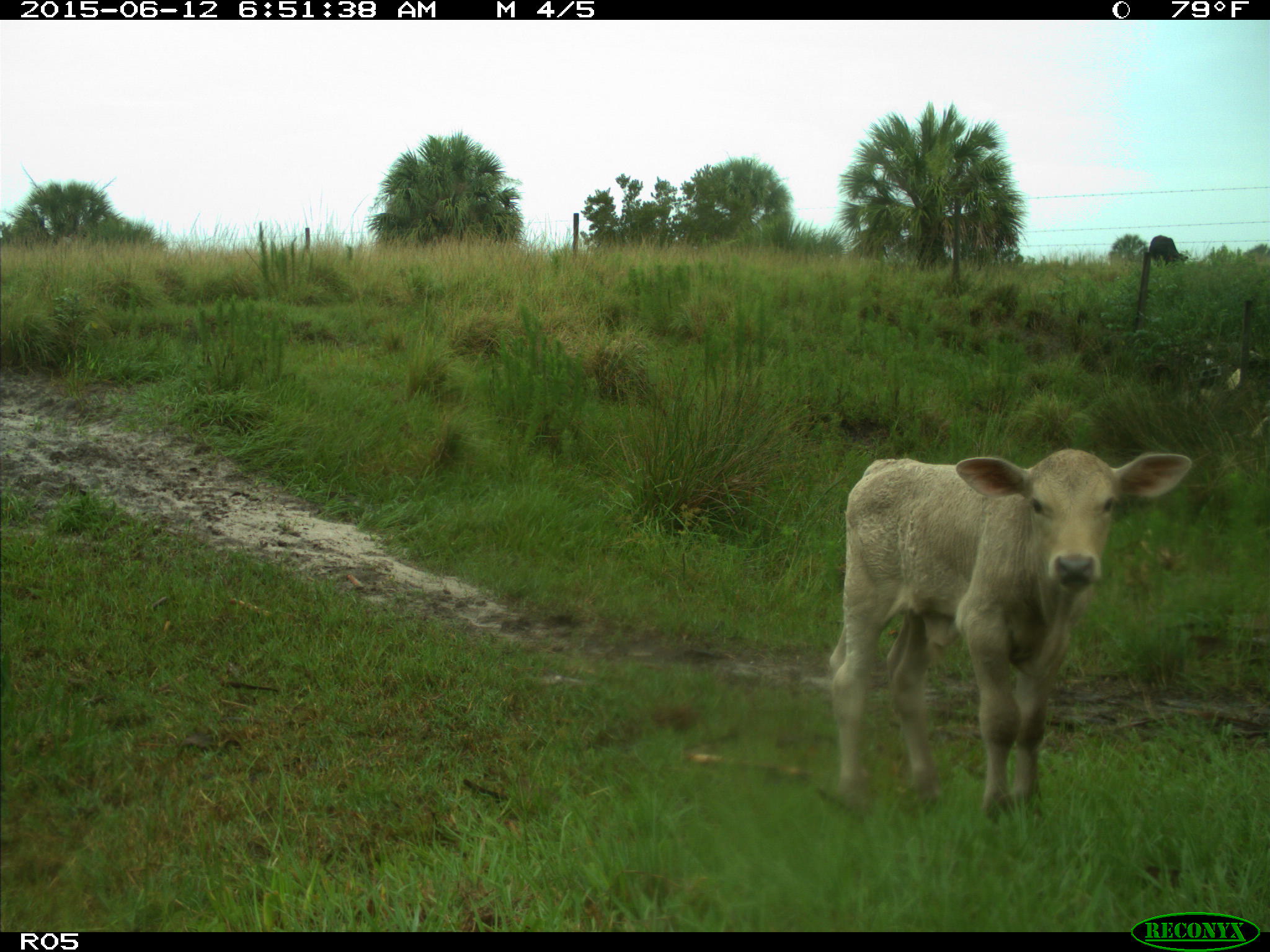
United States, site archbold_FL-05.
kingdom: Animalia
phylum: Chordata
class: Mammalia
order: Artiodactyla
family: Bovidae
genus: Bos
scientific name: Bos taurus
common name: domestic cow